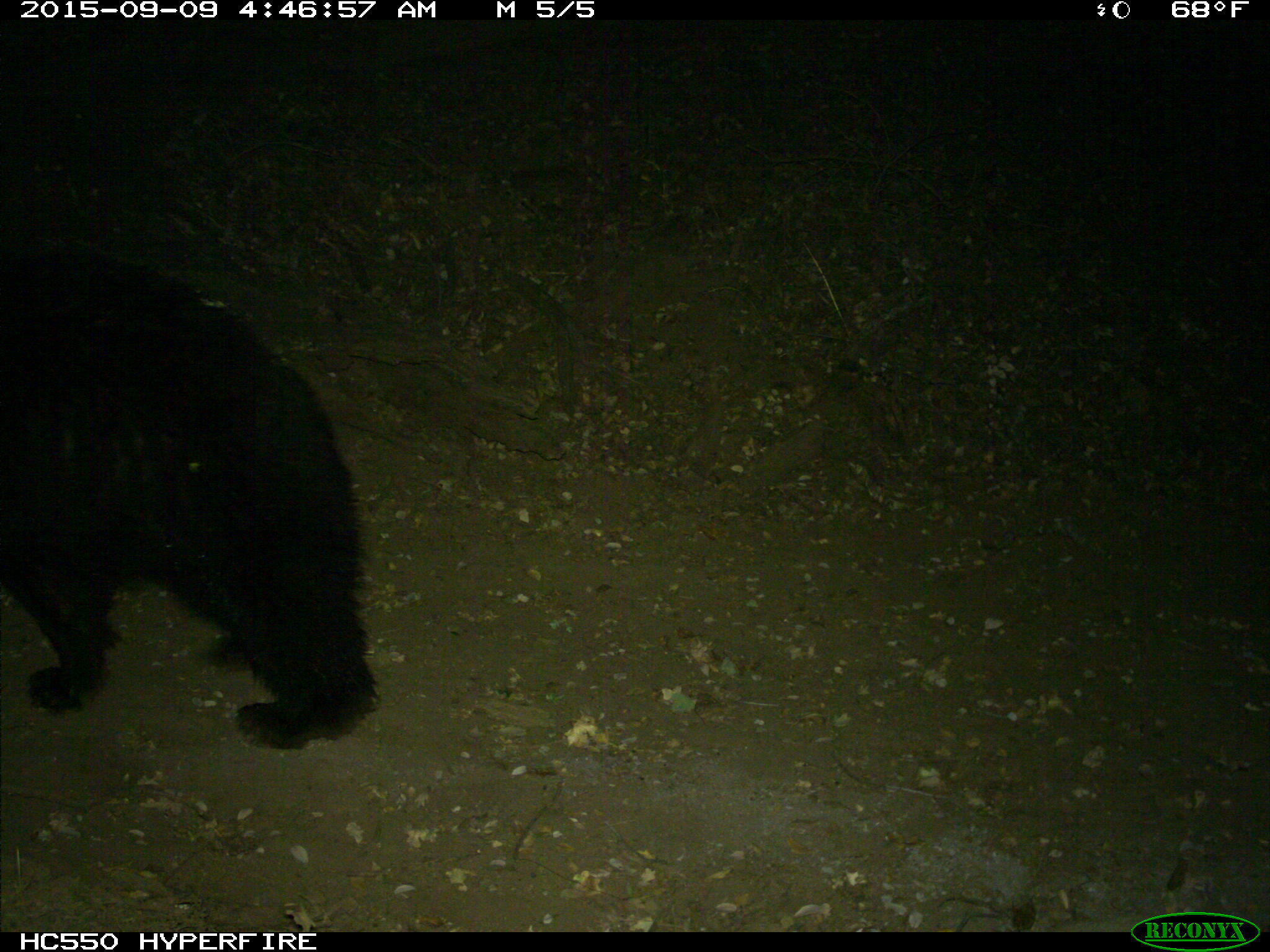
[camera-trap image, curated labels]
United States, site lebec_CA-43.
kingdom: Animalia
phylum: Chordata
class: Mammalia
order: Carnivora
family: Ursidae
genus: Ursus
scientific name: Ursus americanus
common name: american black bear